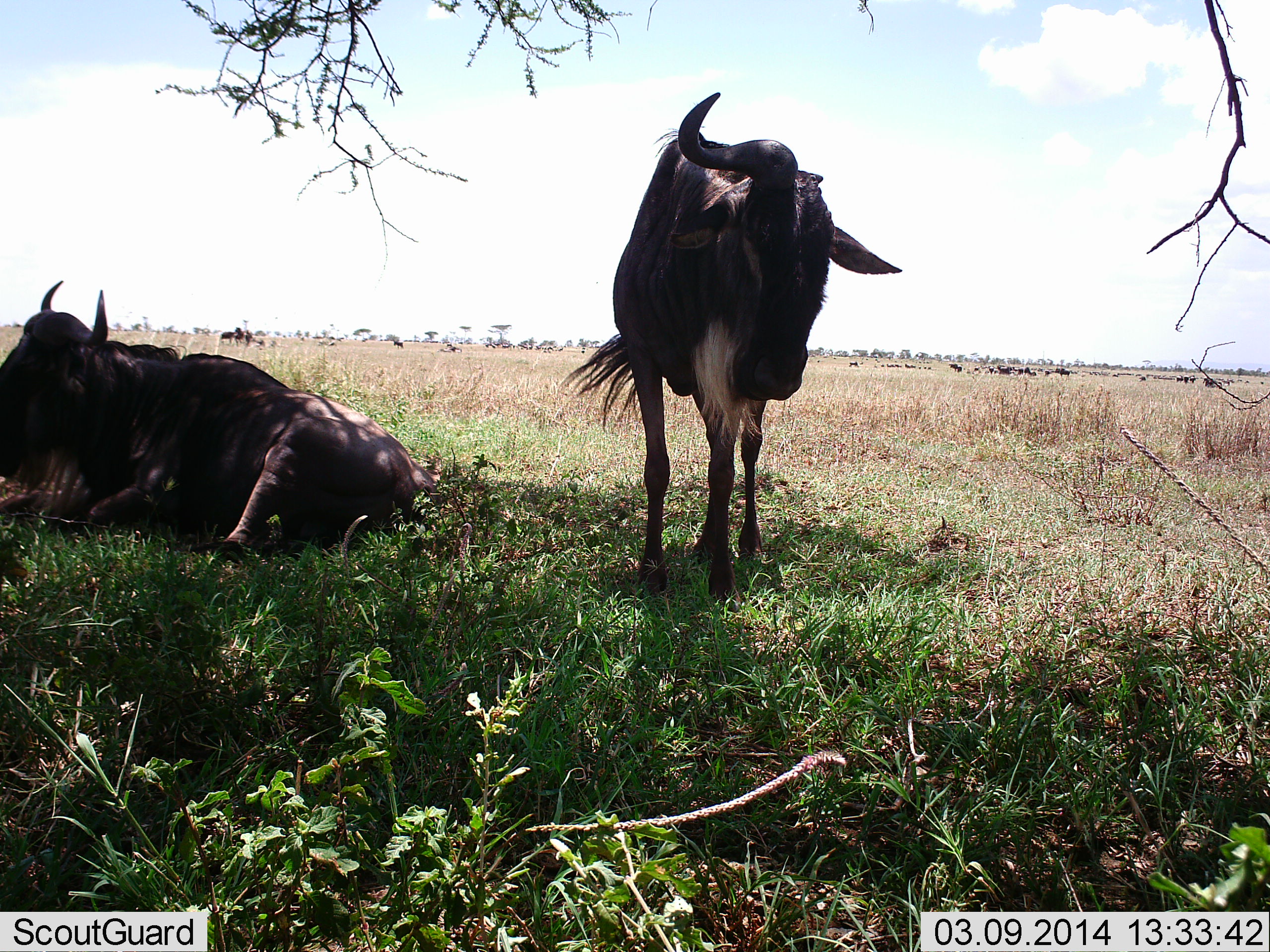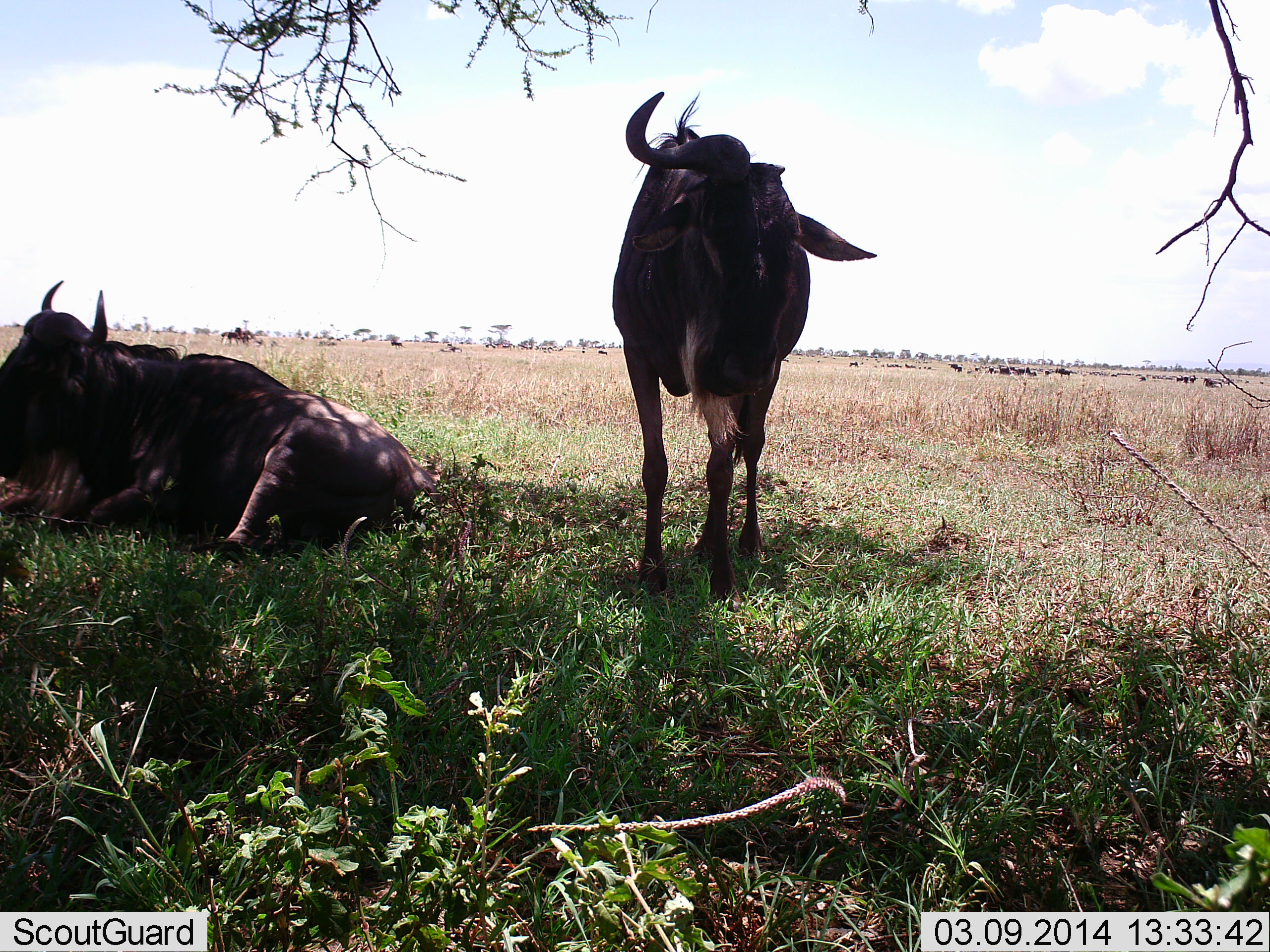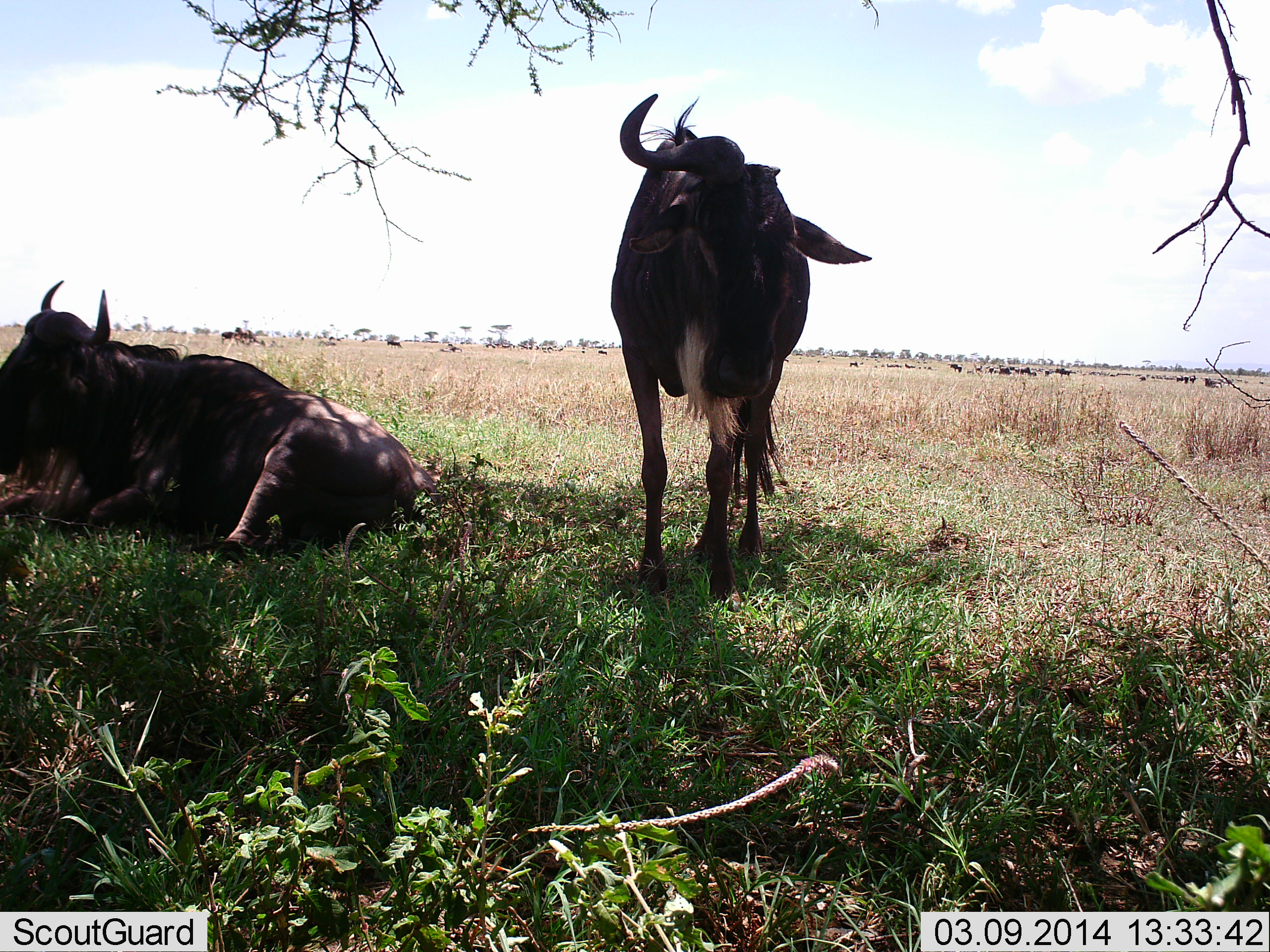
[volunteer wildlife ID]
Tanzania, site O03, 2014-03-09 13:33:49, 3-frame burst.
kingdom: Animalia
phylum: Chordata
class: Mammalia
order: Artiodactyla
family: Bovidae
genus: Connochaetes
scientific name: Connochaetes taurinus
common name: blue wildebeest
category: wildebeest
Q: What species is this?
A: Wildebeest (blue wildebeest) (Connochaetes taurinus).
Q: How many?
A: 2.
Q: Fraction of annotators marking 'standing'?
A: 80%.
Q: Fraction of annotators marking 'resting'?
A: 100%.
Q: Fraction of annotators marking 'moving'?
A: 0%.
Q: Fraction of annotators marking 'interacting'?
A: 0%.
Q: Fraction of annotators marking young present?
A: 0%.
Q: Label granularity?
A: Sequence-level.